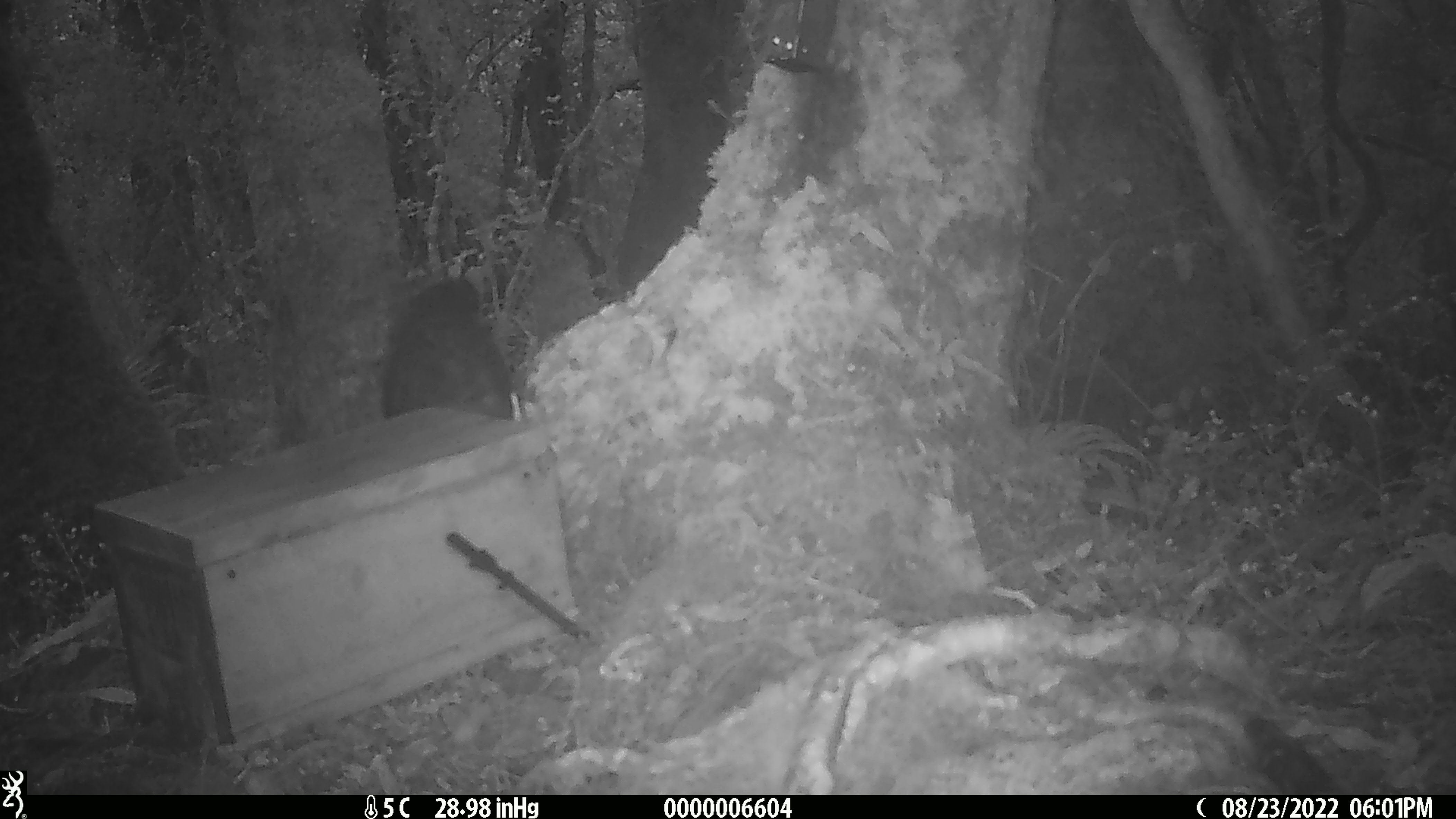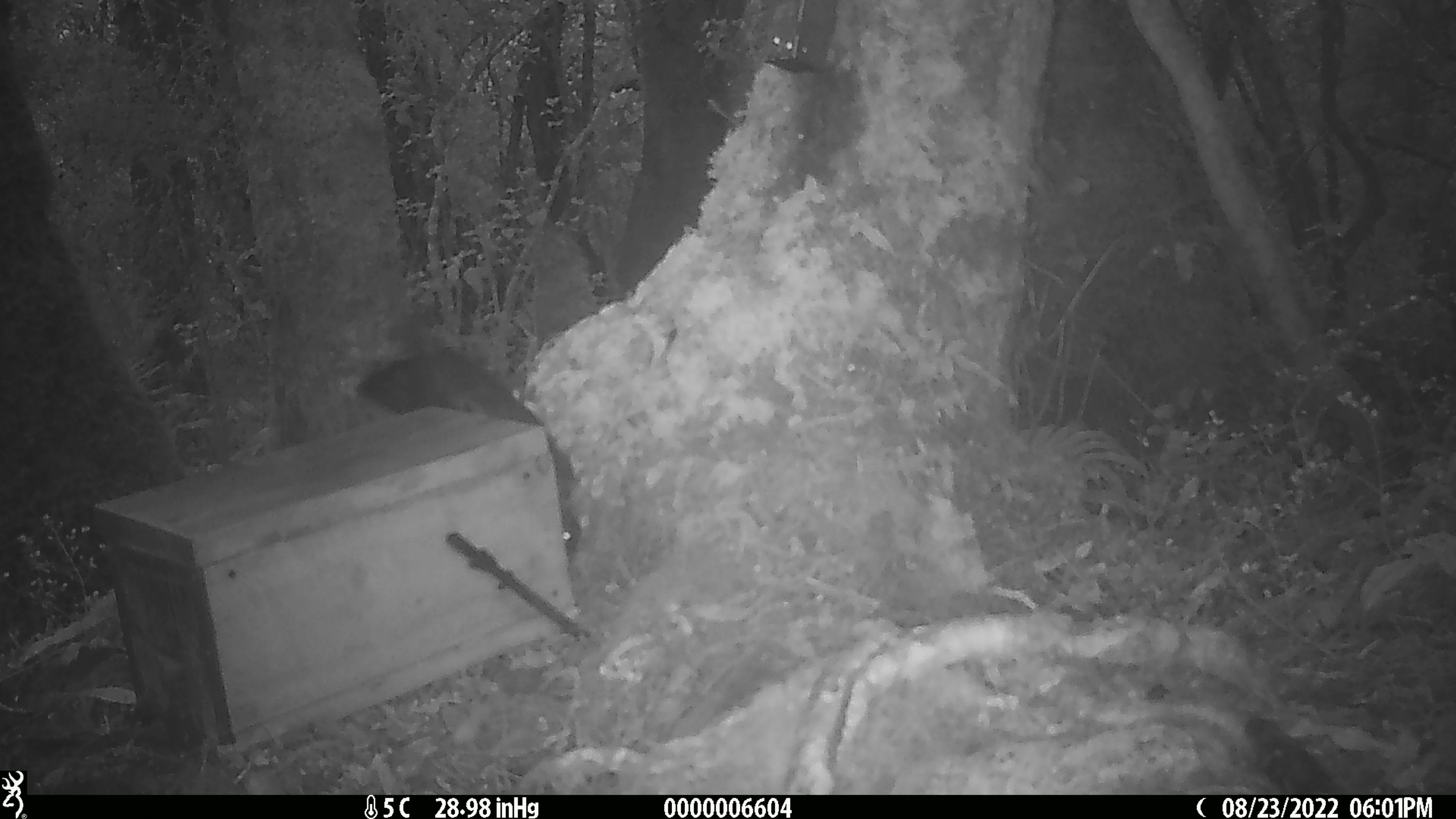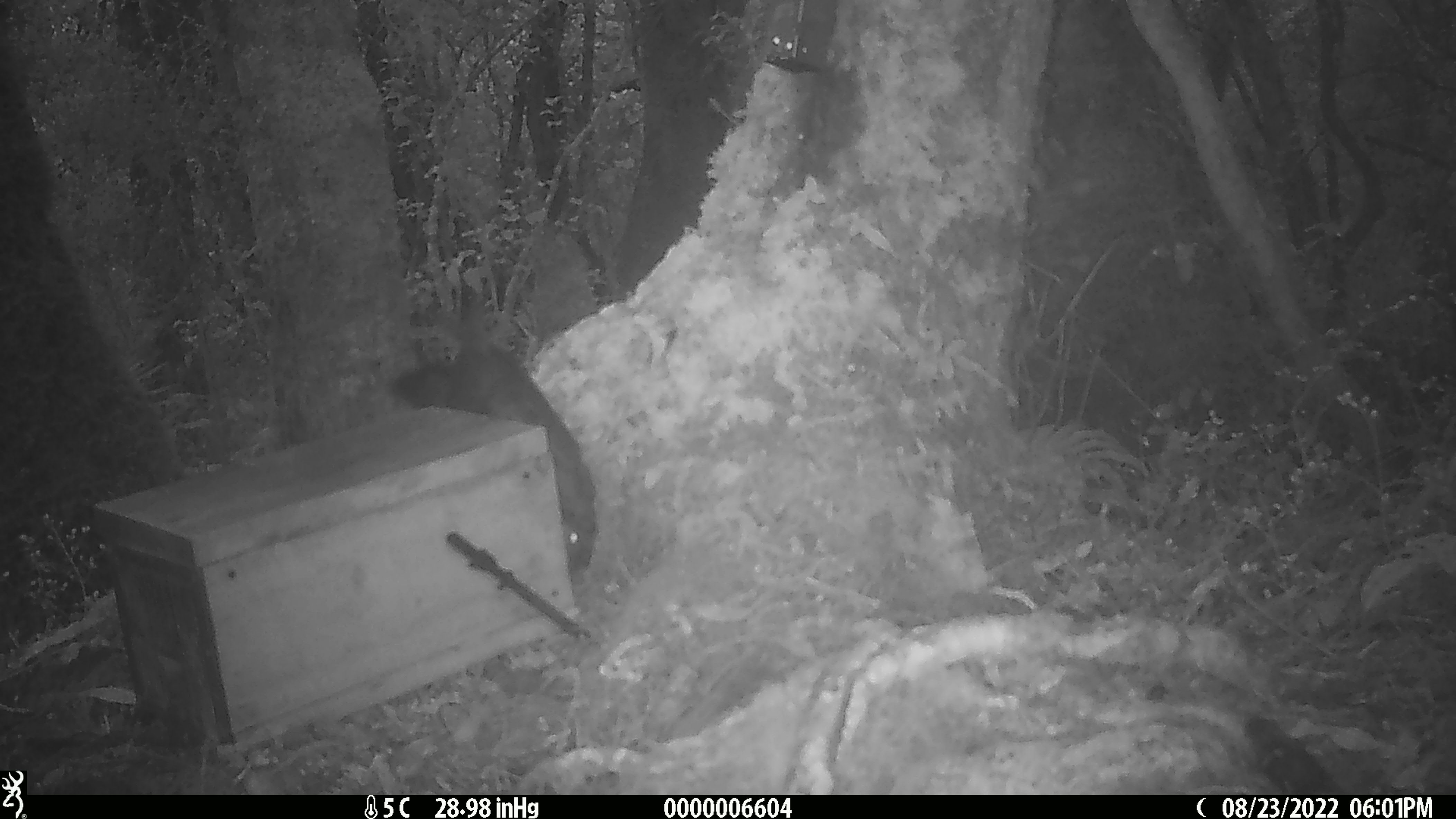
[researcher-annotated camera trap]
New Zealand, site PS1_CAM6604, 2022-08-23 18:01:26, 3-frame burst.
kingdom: Animalia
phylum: Chordata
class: Aves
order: Psittaciformes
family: Strigopidae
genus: Nestor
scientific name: Nestor notabilis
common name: kea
Kea (Nestor notabilis).